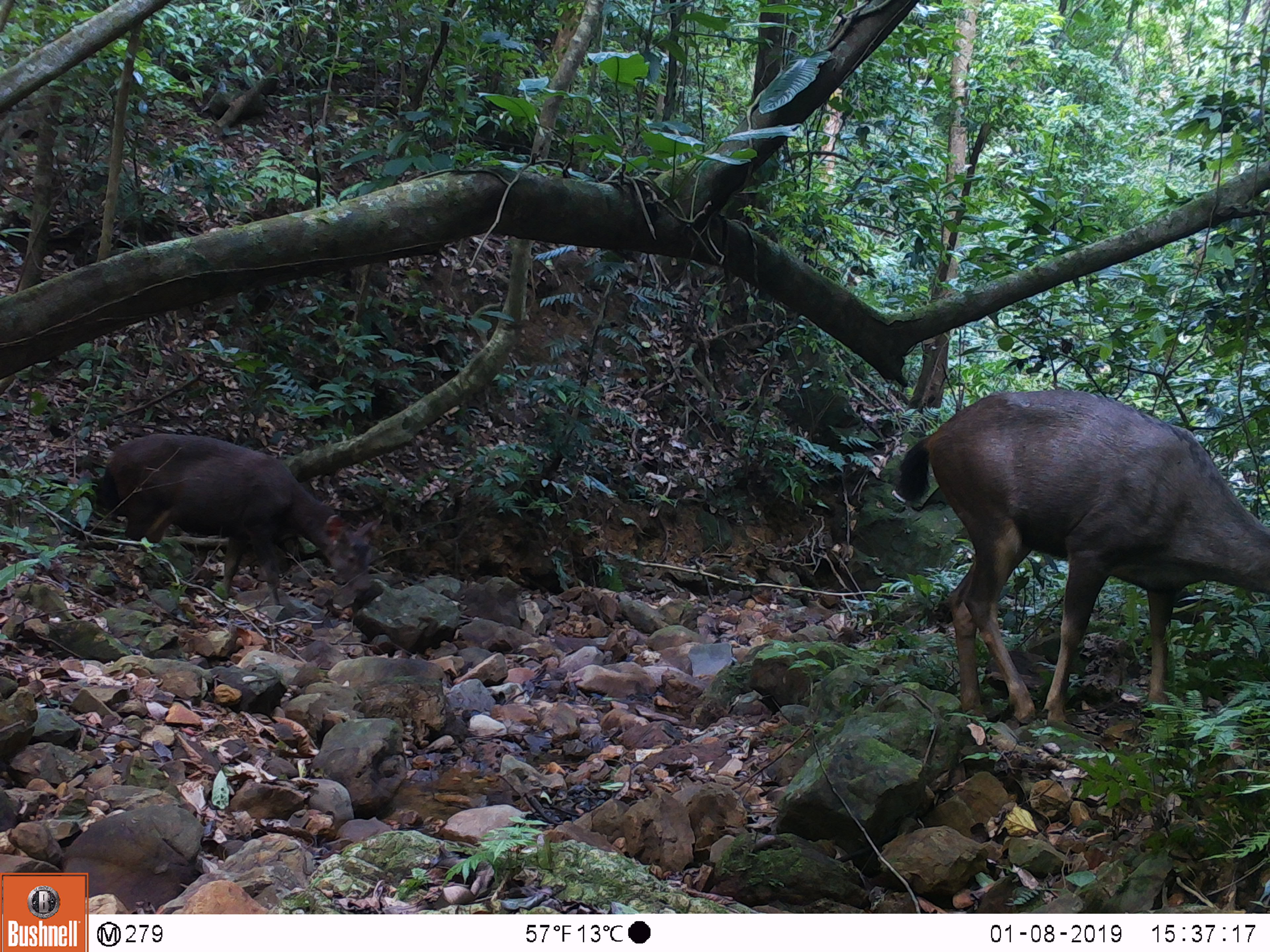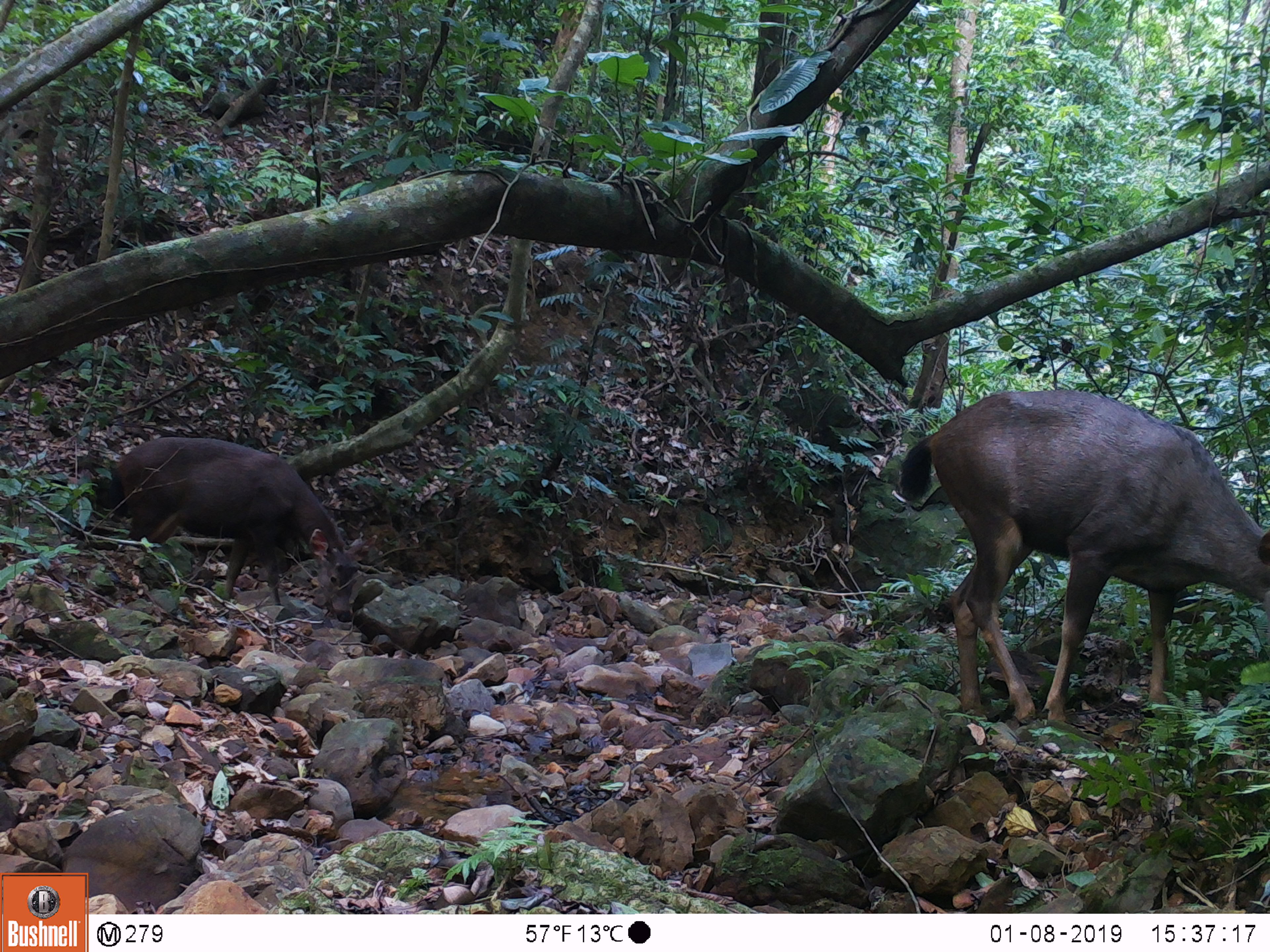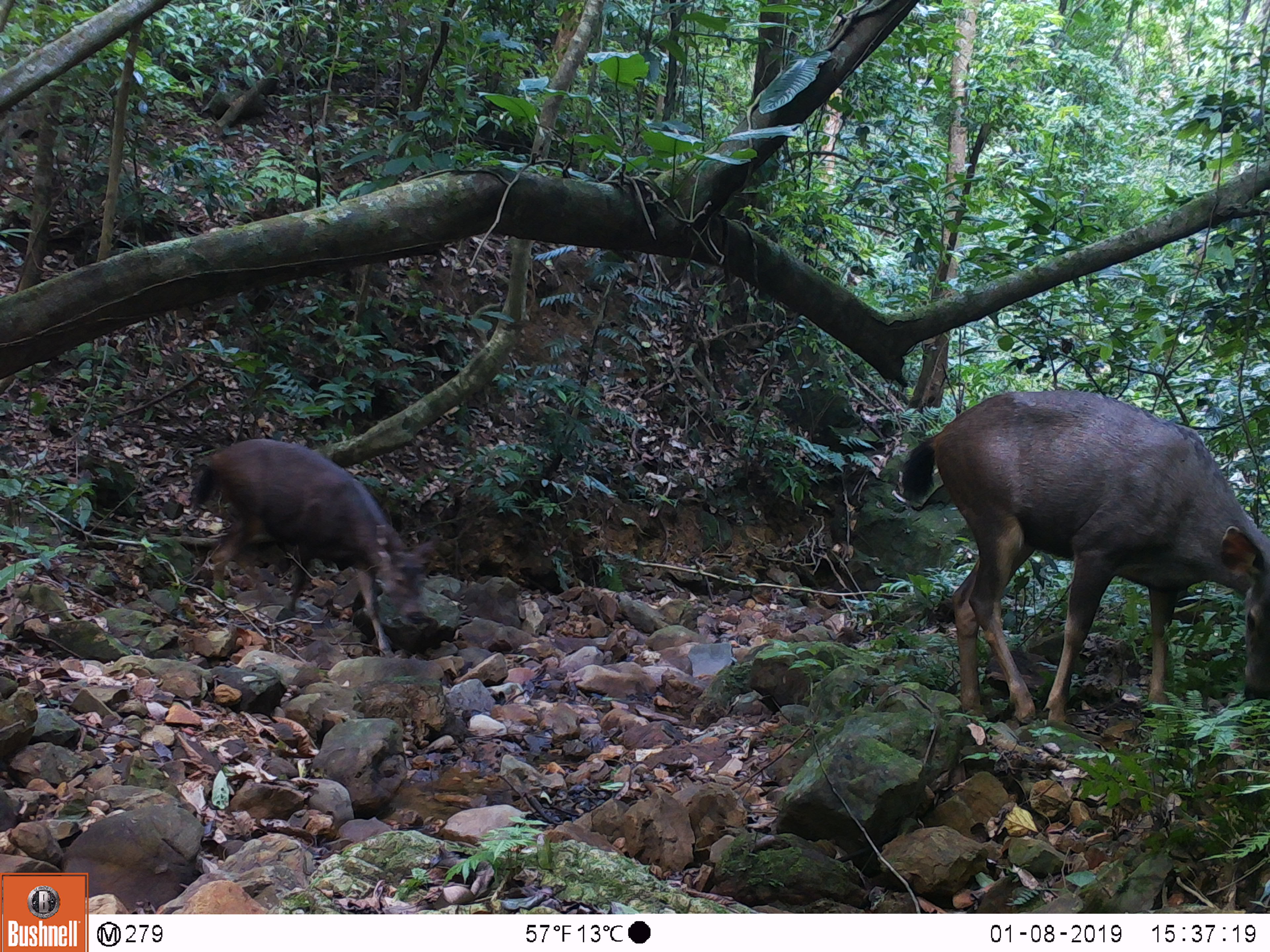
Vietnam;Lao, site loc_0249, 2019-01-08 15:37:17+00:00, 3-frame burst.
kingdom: Animalia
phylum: Chordata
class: Mammalia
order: Artiodactyla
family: Cervidae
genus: Rusa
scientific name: Rusa unicolor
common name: sambar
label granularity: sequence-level